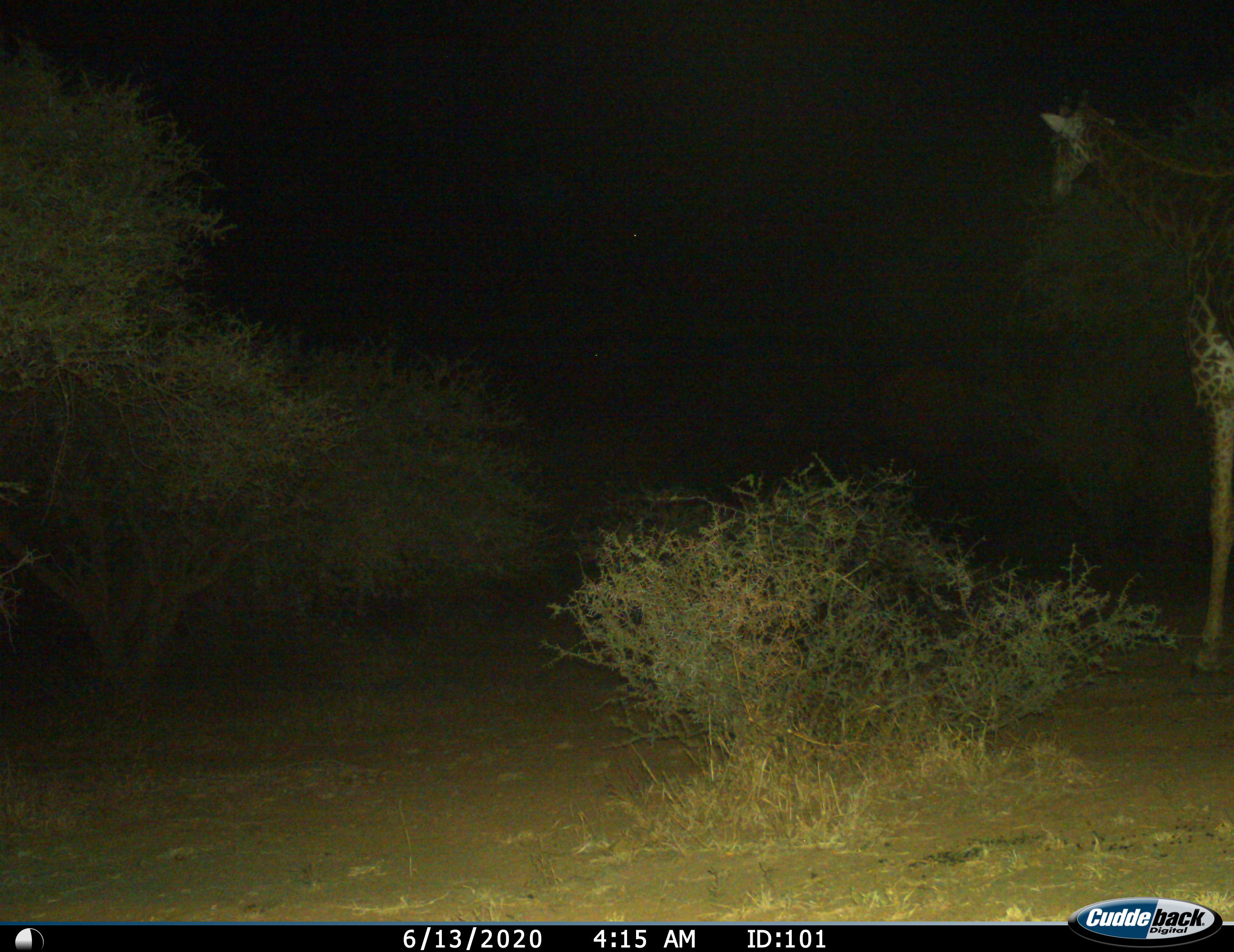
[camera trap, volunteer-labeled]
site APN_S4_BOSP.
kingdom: Animalia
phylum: Chordata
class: Mammalia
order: Artiodactyla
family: Giraffidae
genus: Giraffa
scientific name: Giraffa camelopardalis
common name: giraffe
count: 1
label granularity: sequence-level